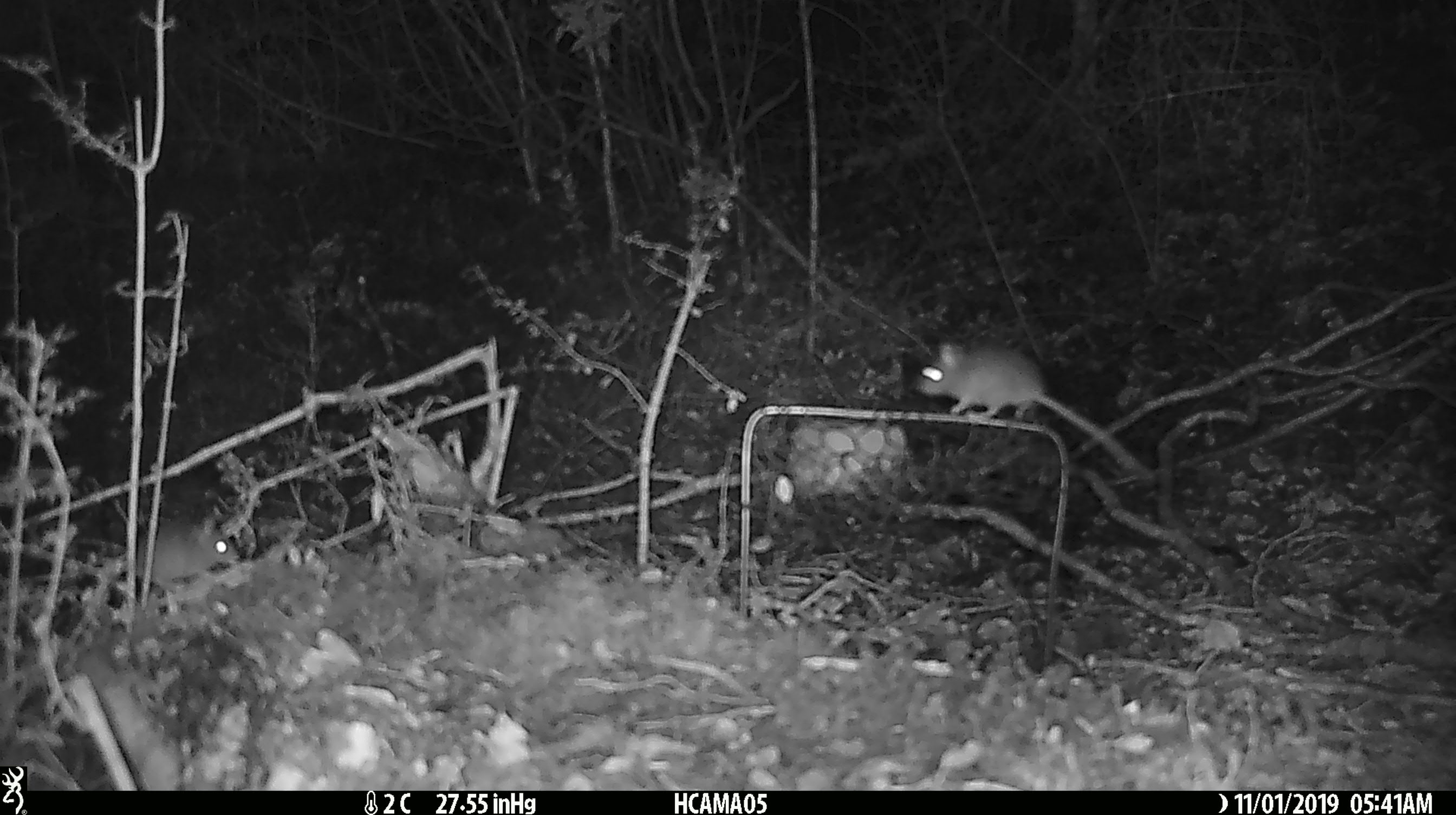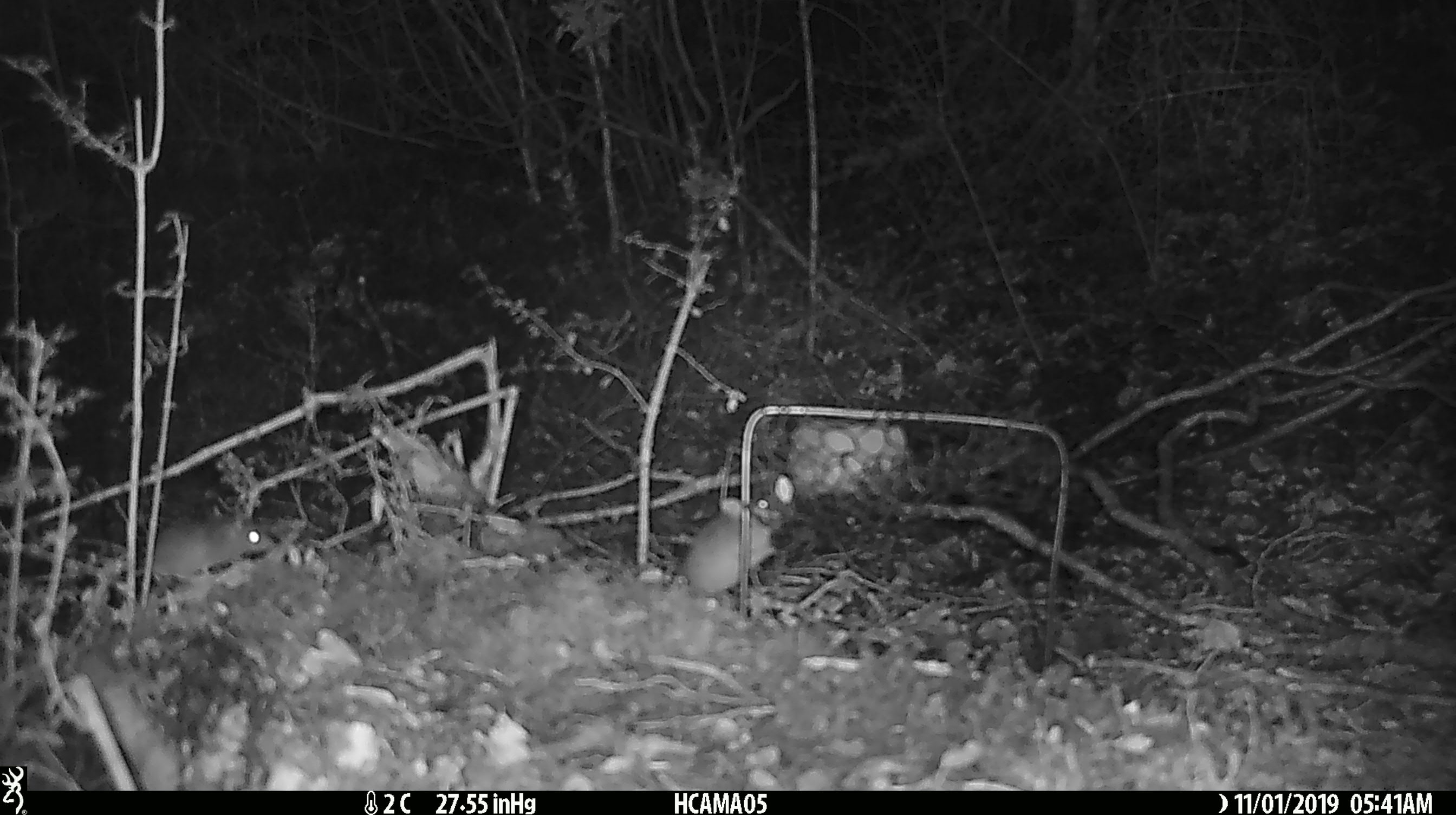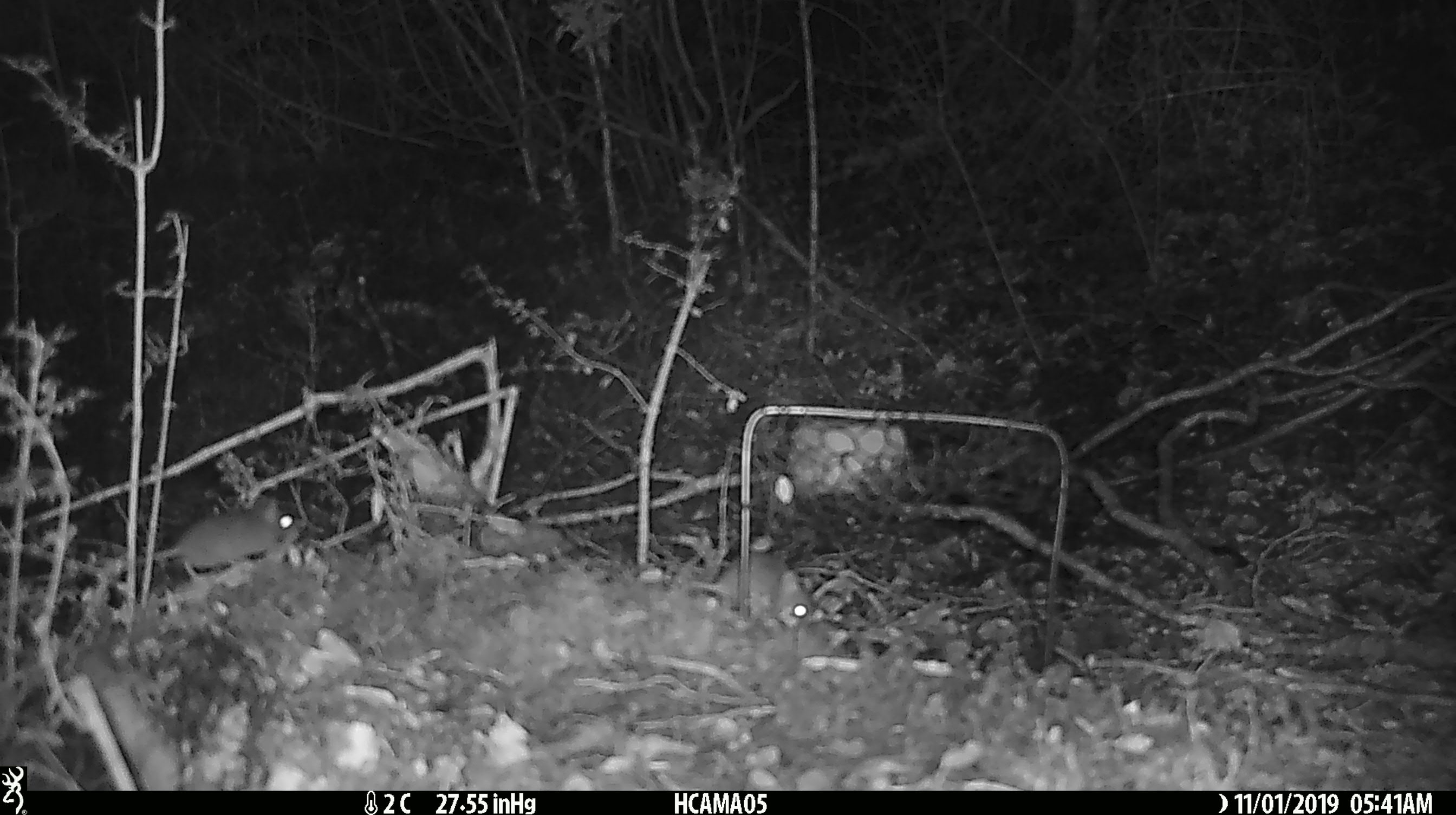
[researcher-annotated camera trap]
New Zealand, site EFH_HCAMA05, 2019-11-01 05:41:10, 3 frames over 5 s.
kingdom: Animalia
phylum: Chordata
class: Mammalia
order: Rodentia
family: Muridae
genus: Mus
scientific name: Mus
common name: mouse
Mouse (Mus).